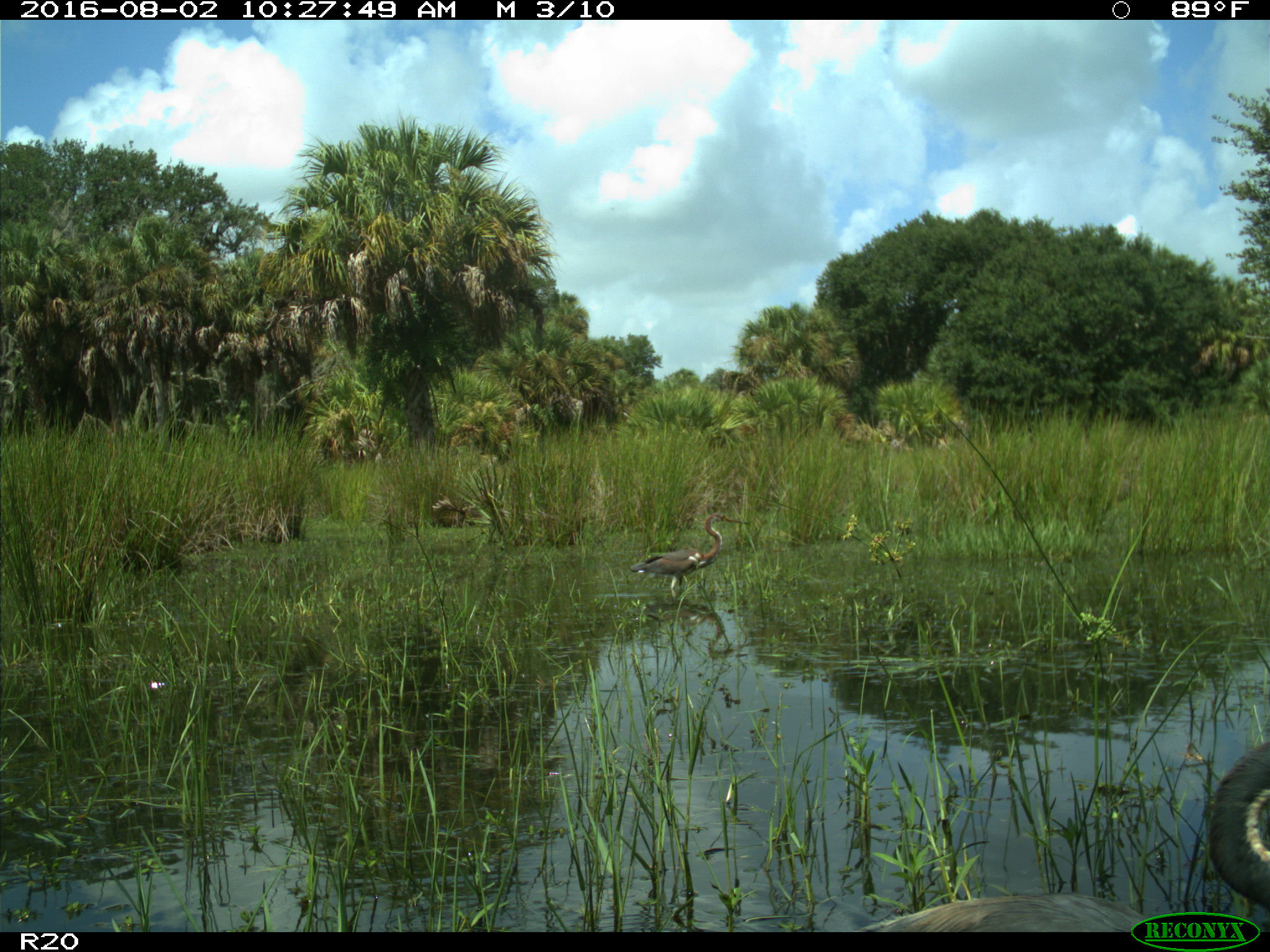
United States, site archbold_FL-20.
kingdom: Animalia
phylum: Chordata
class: Aves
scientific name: Aves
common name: birds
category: unidentified bird